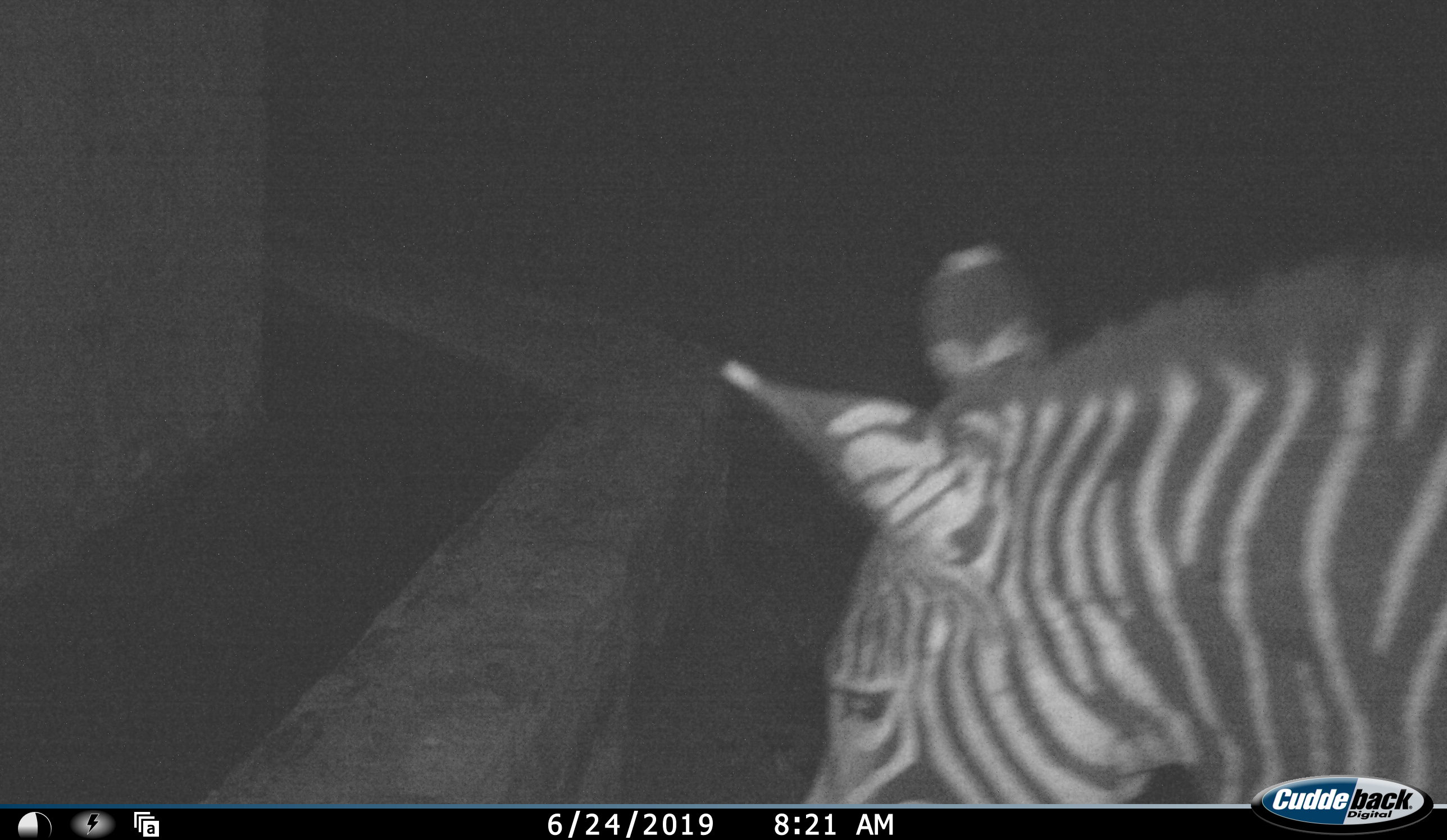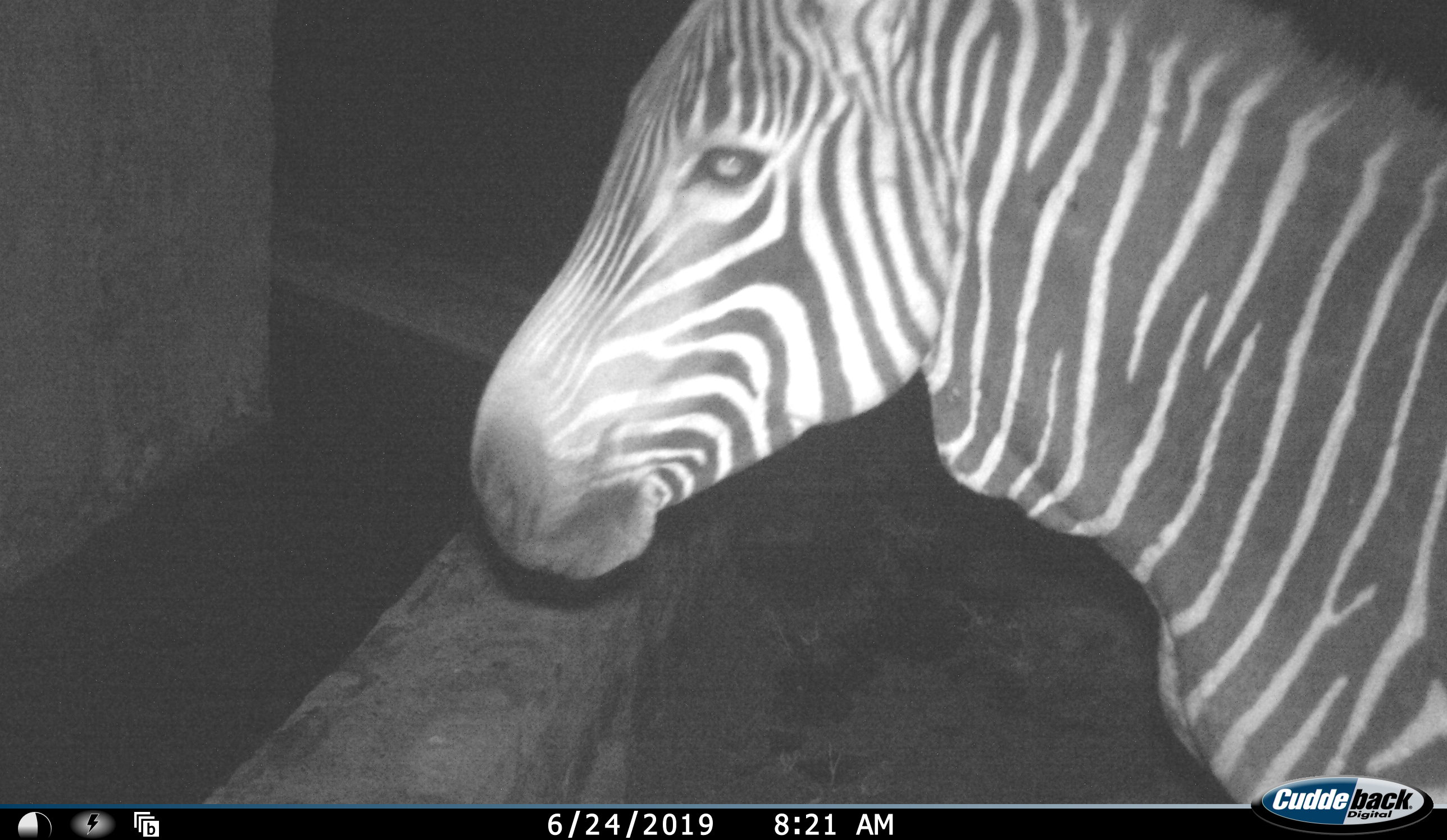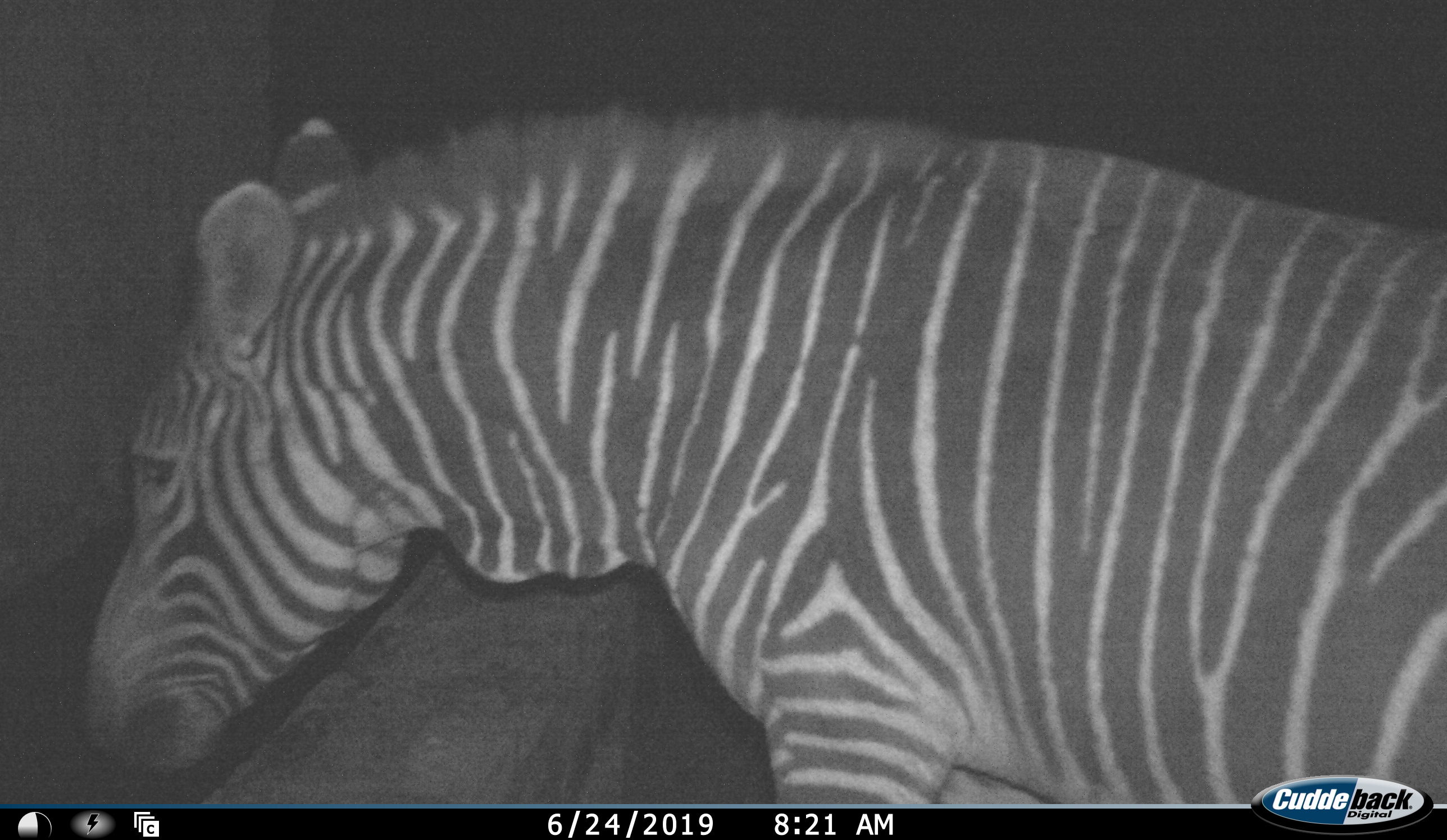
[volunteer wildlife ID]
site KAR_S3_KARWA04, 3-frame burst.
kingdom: Animalia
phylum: Chordata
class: Mammalia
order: Perissodactyla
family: Equidae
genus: Equus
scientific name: Equus zebra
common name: mountain zebra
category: zebramountain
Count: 1.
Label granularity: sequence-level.